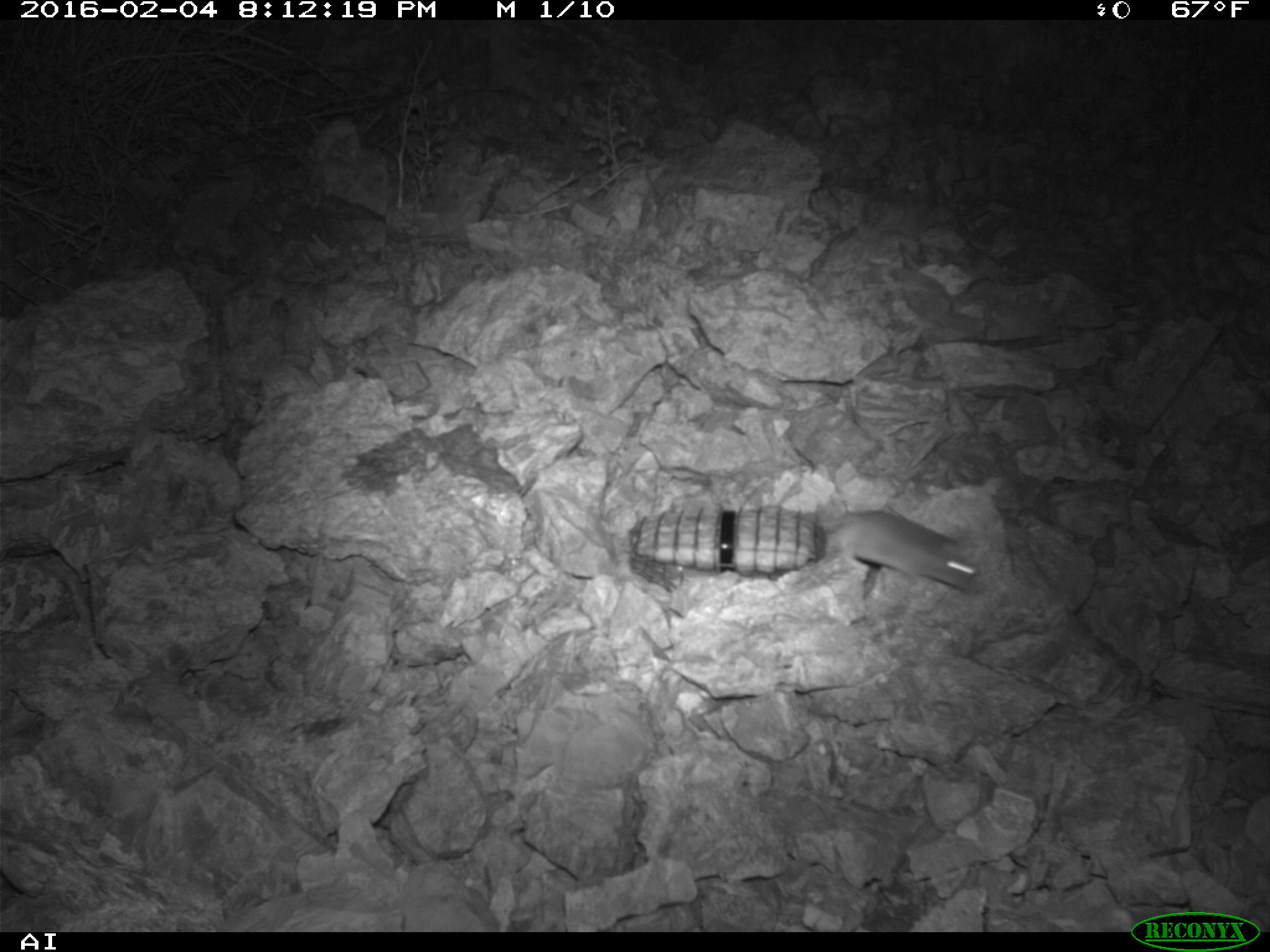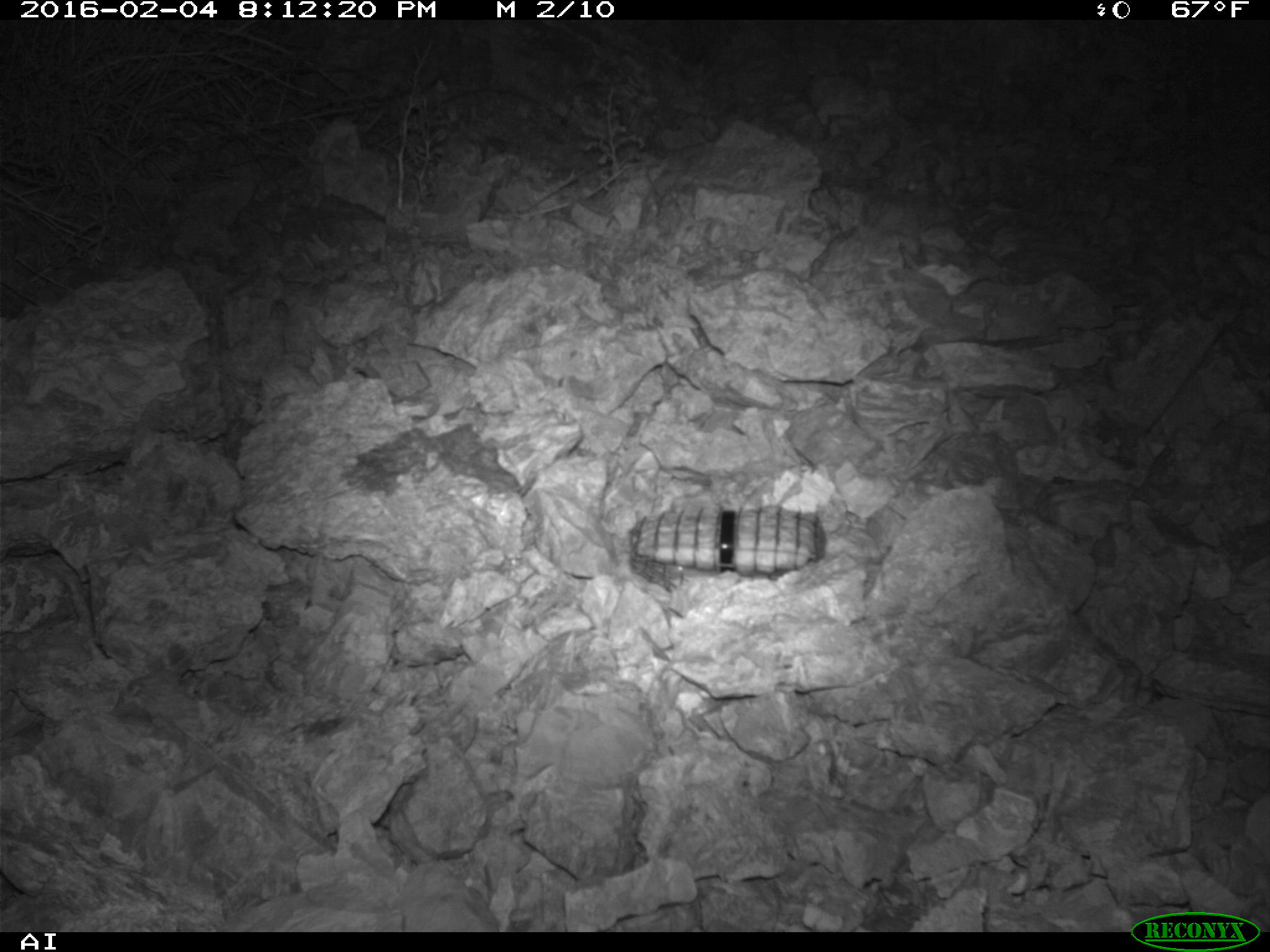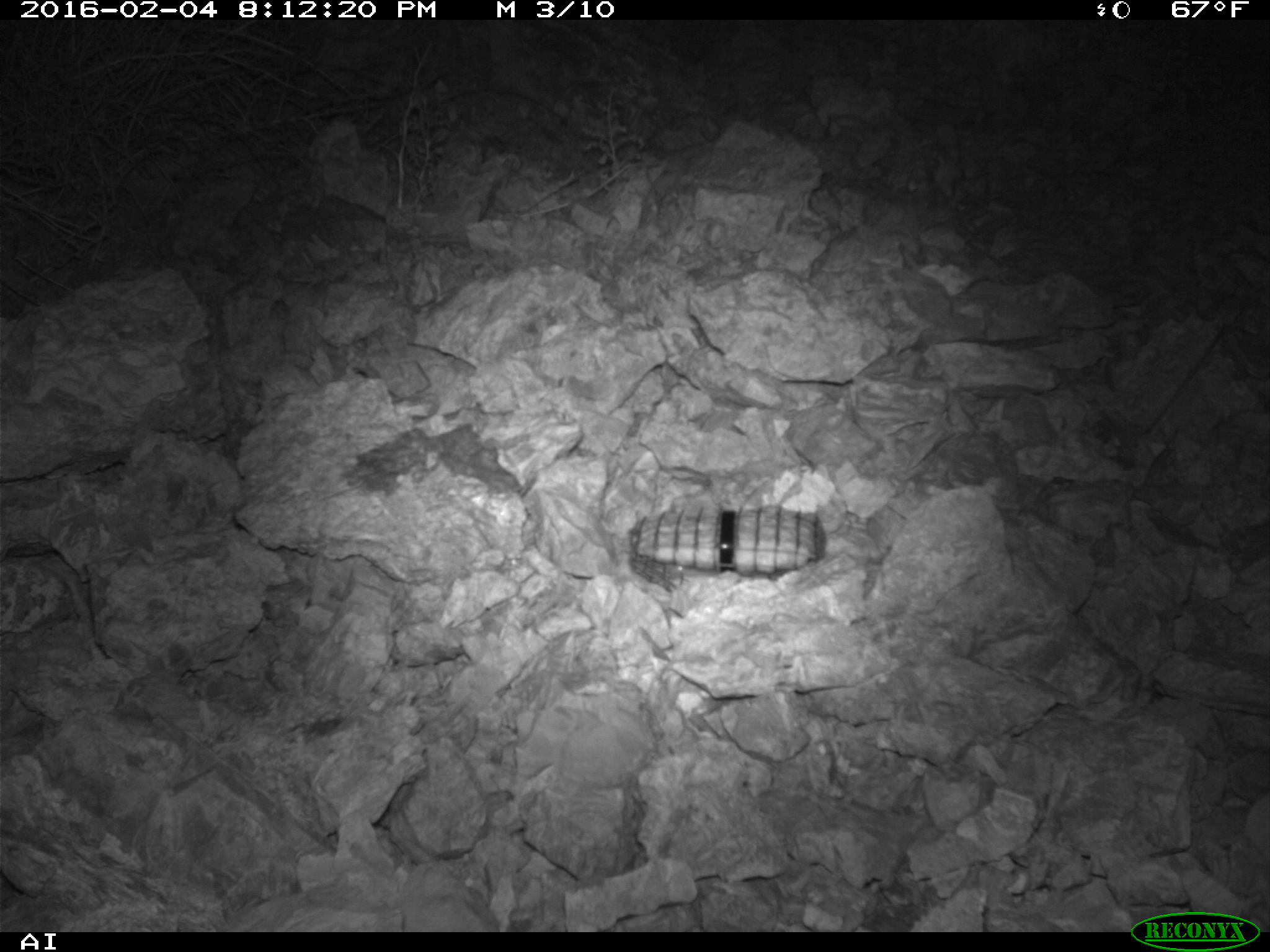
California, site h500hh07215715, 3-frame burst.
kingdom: Animalia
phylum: Chordata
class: Mammalia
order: Rodentia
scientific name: Rodentia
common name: rodent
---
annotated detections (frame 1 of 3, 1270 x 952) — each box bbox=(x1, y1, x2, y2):
rodent: bbox=(815, 510, 977, 590)